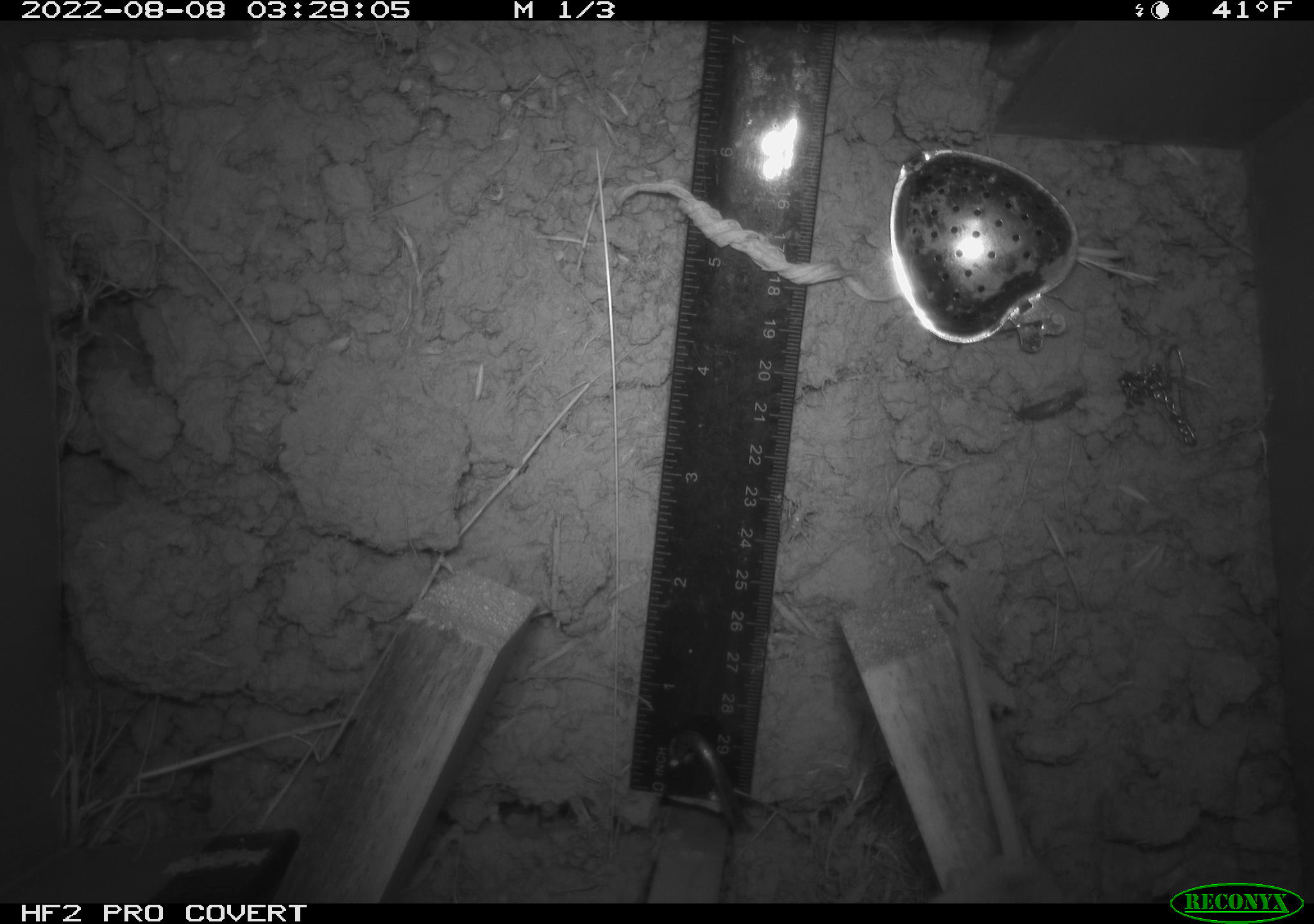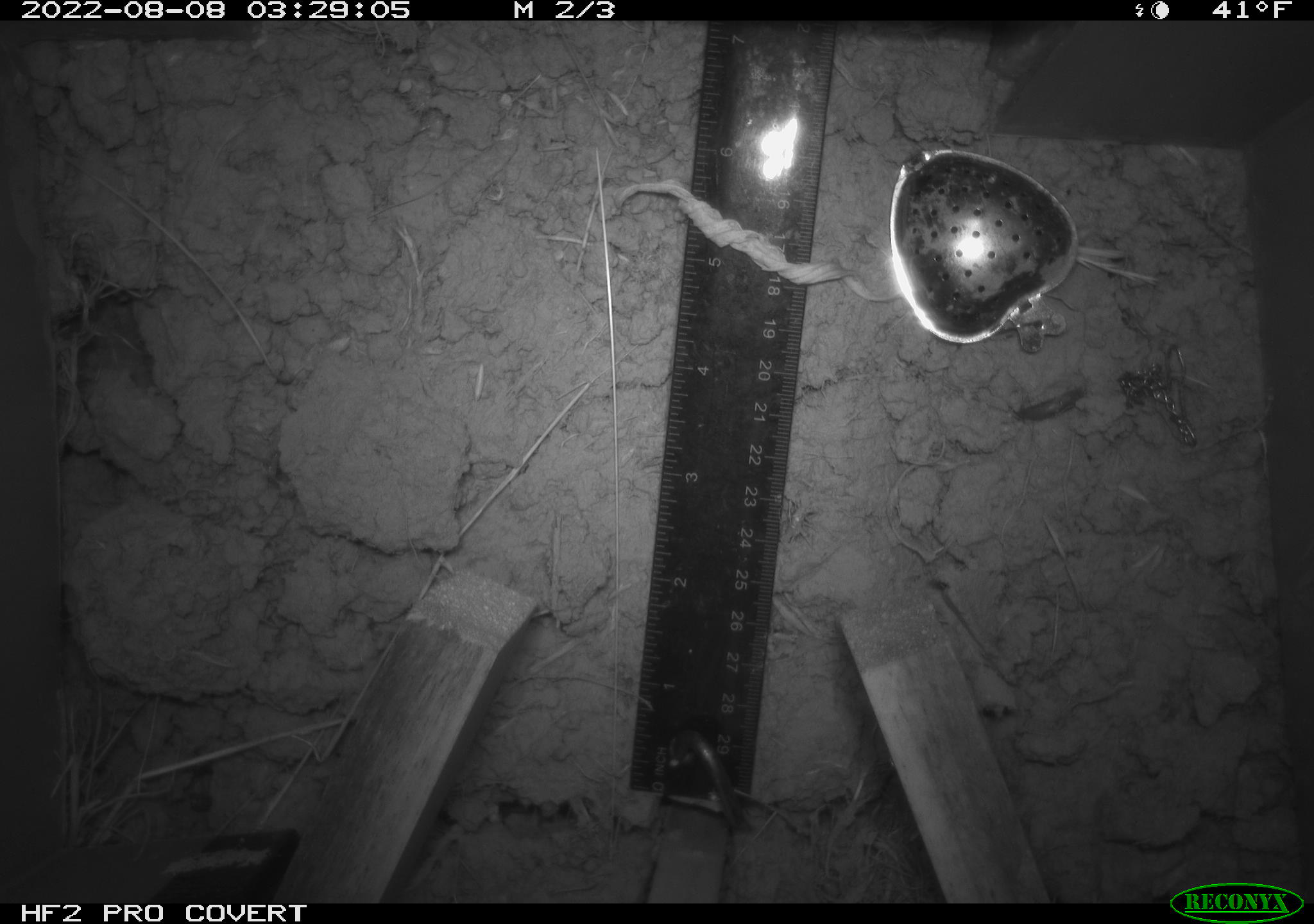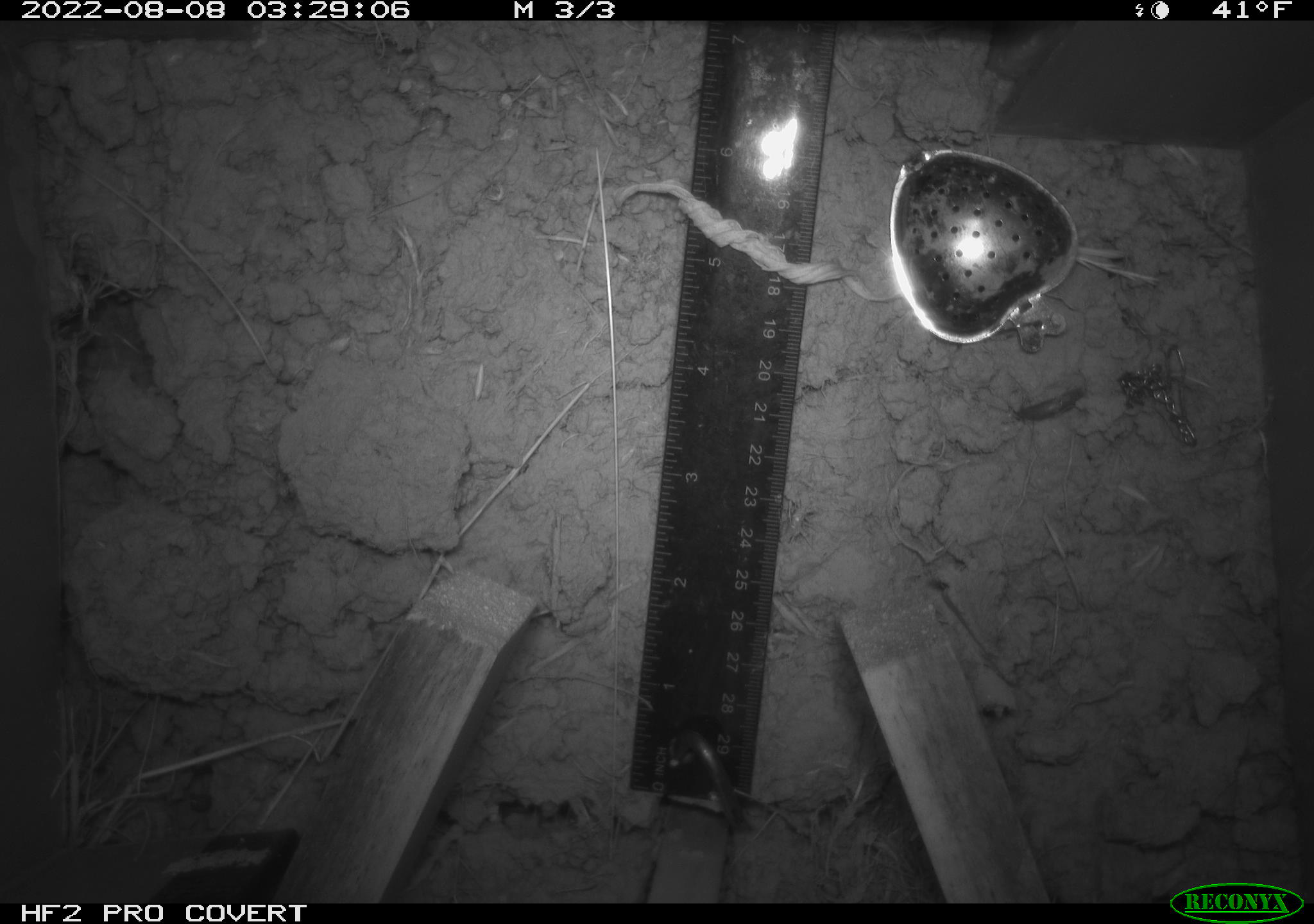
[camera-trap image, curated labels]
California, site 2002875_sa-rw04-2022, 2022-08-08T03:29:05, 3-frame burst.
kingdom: Animalia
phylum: Chordata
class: Mammalia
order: Rodentia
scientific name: Rodentia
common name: mouse species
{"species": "mouse species (Rodentia)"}